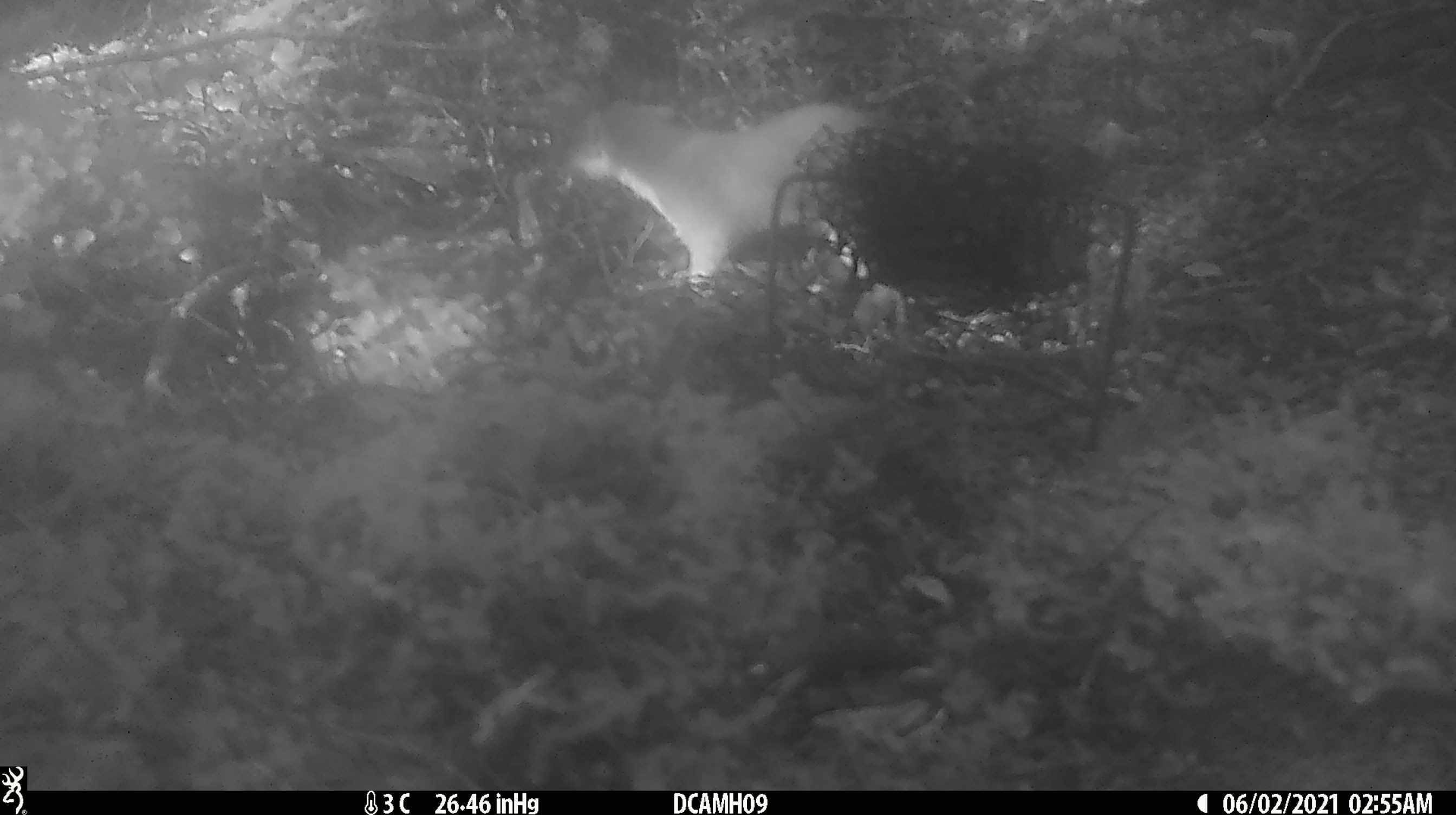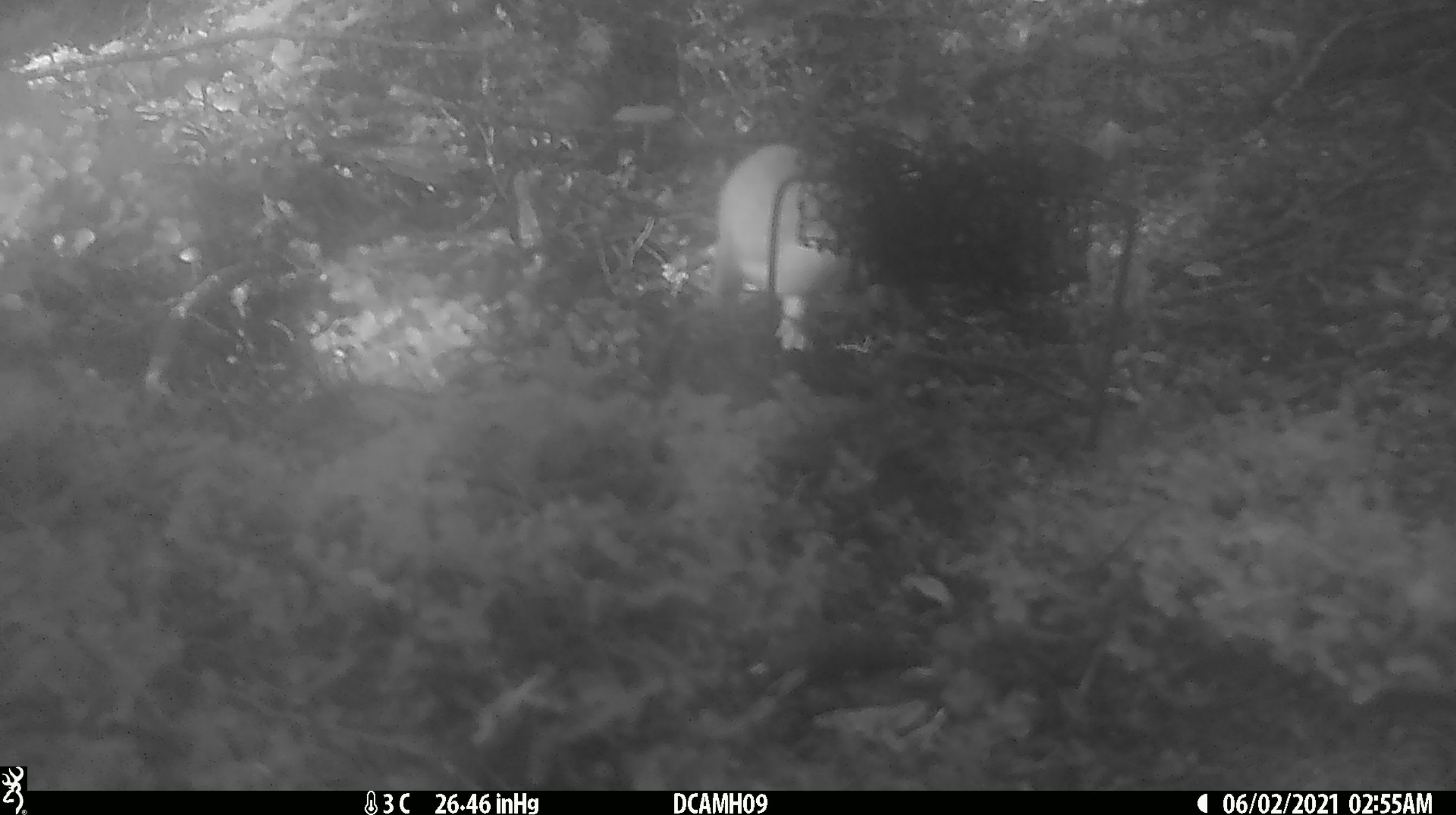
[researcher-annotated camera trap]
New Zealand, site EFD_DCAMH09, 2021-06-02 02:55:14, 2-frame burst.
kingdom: Animalia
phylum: Chordata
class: Mammalia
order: Carnivora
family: Mustelidae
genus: Mustela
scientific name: Mustela erminea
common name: stoat